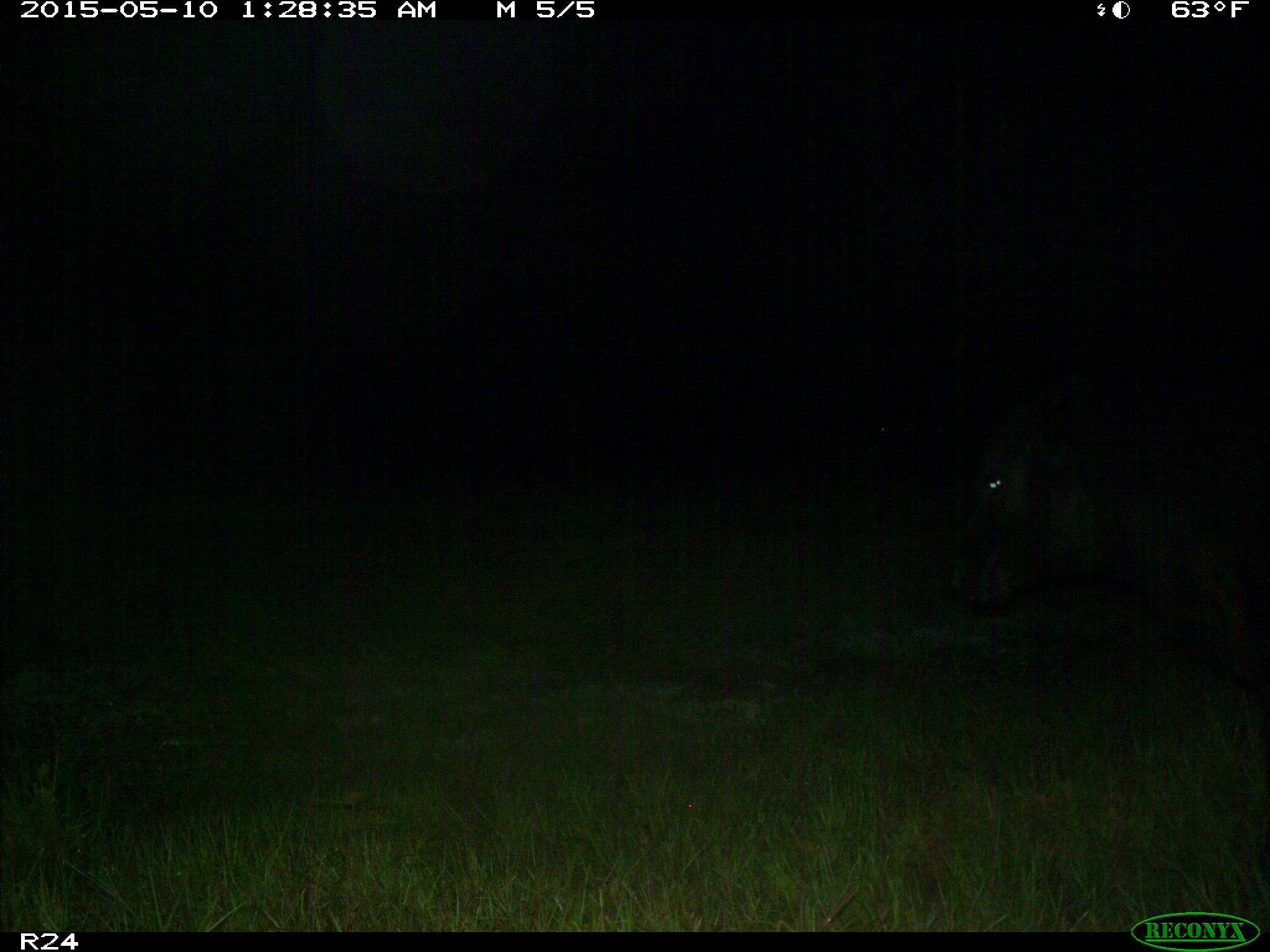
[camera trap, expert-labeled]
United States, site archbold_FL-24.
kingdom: Animalia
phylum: Chordata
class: Mammalia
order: Artiodactyla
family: Bovidae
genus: Bos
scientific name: Bos taurus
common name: domestic cow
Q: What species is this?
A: Bos taurus (domestic cow).